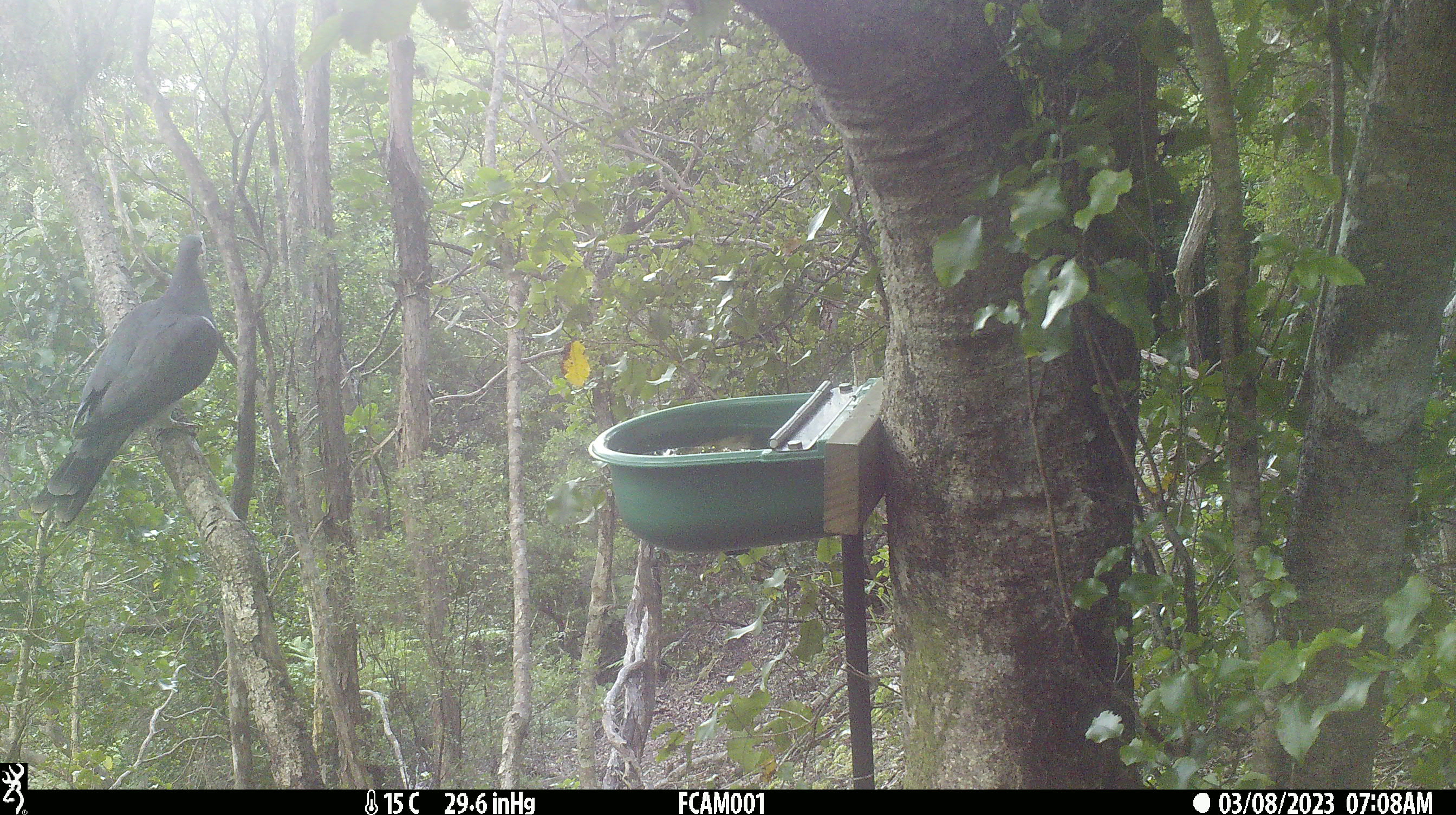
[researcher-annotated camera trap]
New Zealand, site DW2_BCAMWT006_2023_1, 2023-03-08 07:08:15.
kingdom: Animalia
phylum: Chordata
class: Aves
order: Columbiformes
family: Columbidae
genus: Hemiphaga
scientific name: Hemiphaga novaeseelandiae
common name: new zealand pigeon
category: kereru